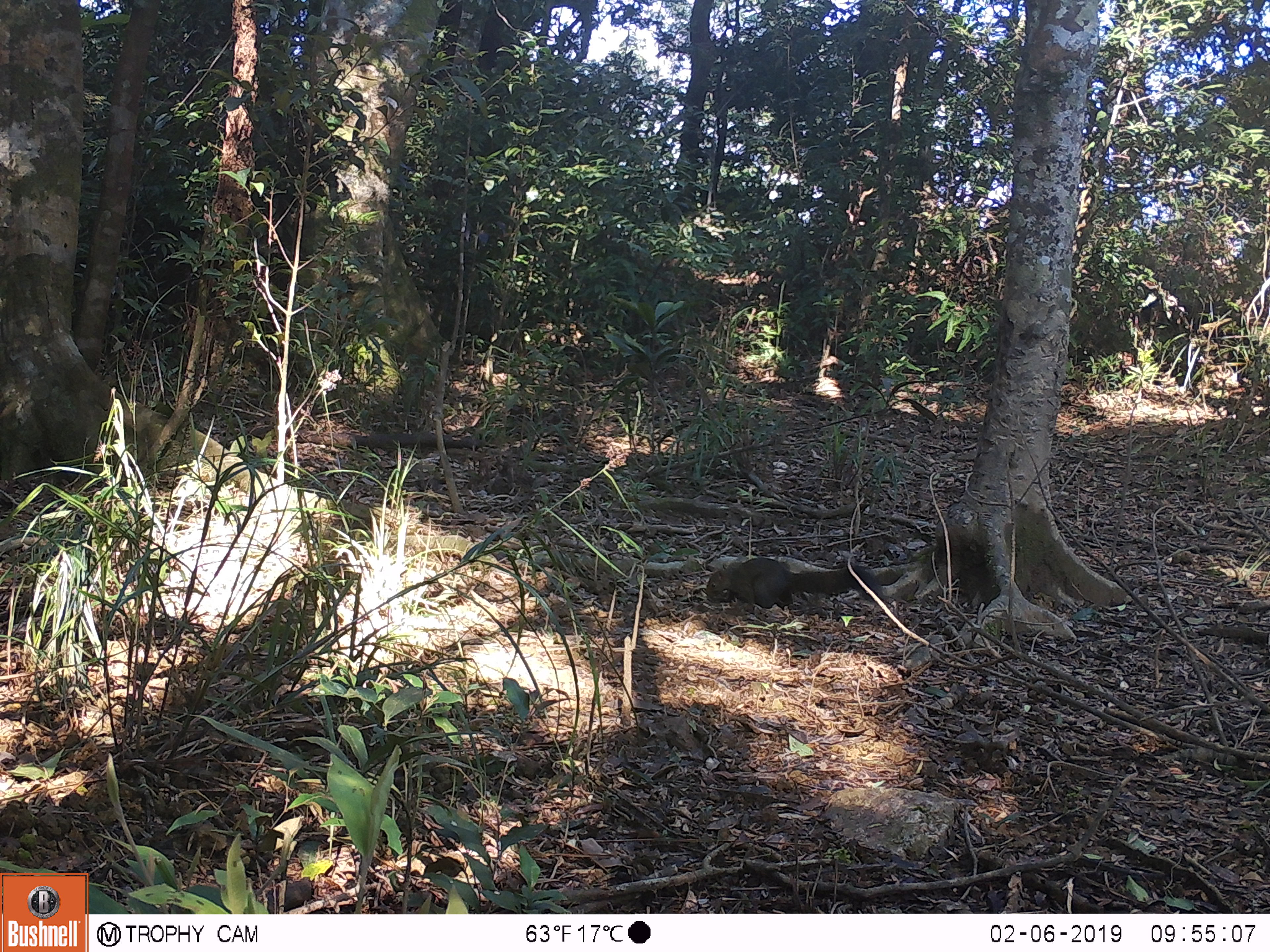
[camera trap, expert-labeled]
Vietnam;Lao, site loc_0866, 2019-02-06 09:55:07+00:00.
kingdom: Animalia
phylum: Chordata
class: Mammalia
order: Rodentia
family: Sciuridae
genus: Sciurus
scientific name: Sciurus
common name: squirrel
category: unidentified squirrel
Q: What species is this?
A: Unidentified squirrel (squirrel) (Sciurus).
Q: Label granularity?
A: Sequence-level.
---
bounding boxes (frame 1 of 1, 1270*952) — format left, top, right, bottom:
unidentified squirrel: 705, 557, 886, 616